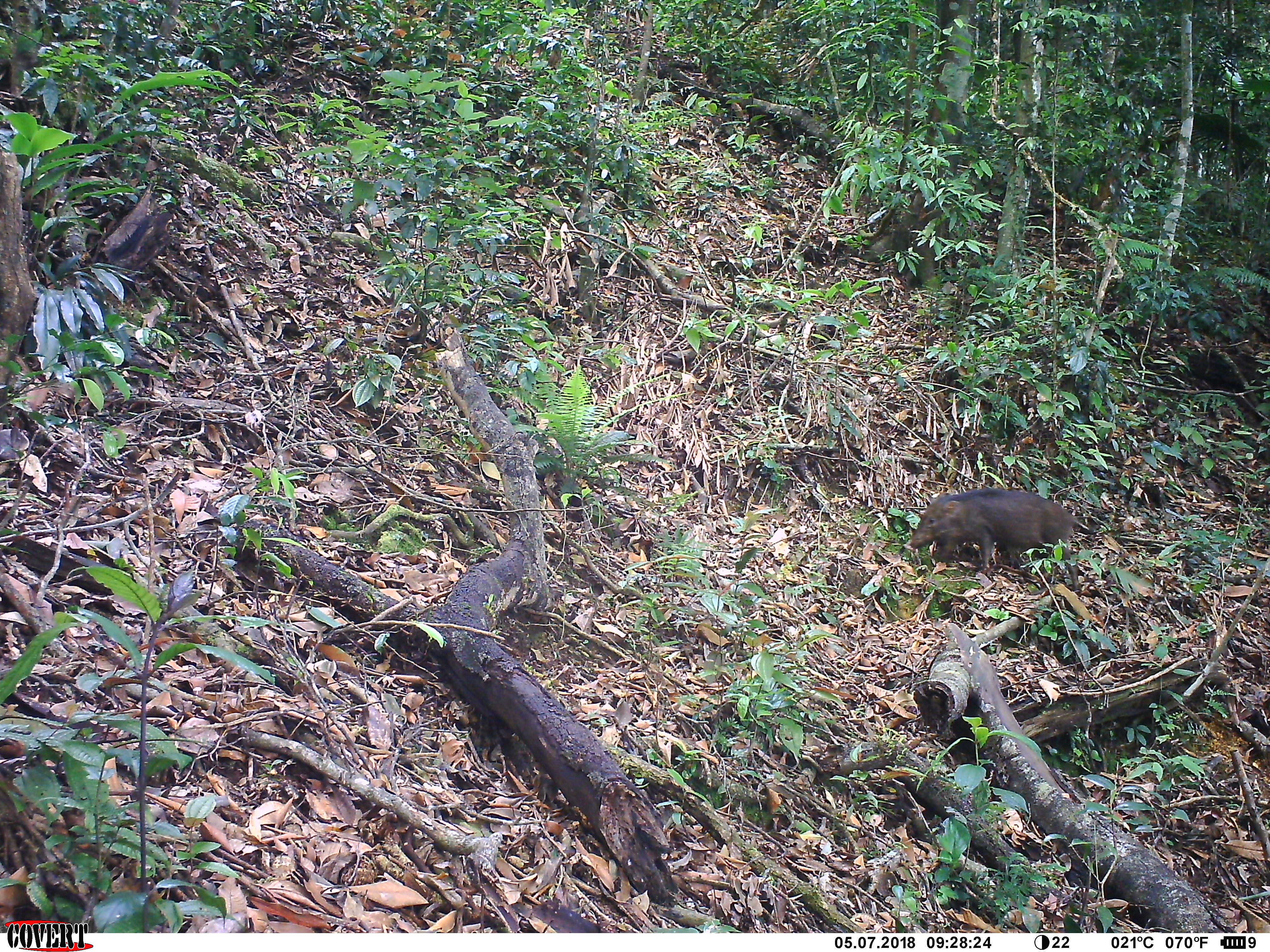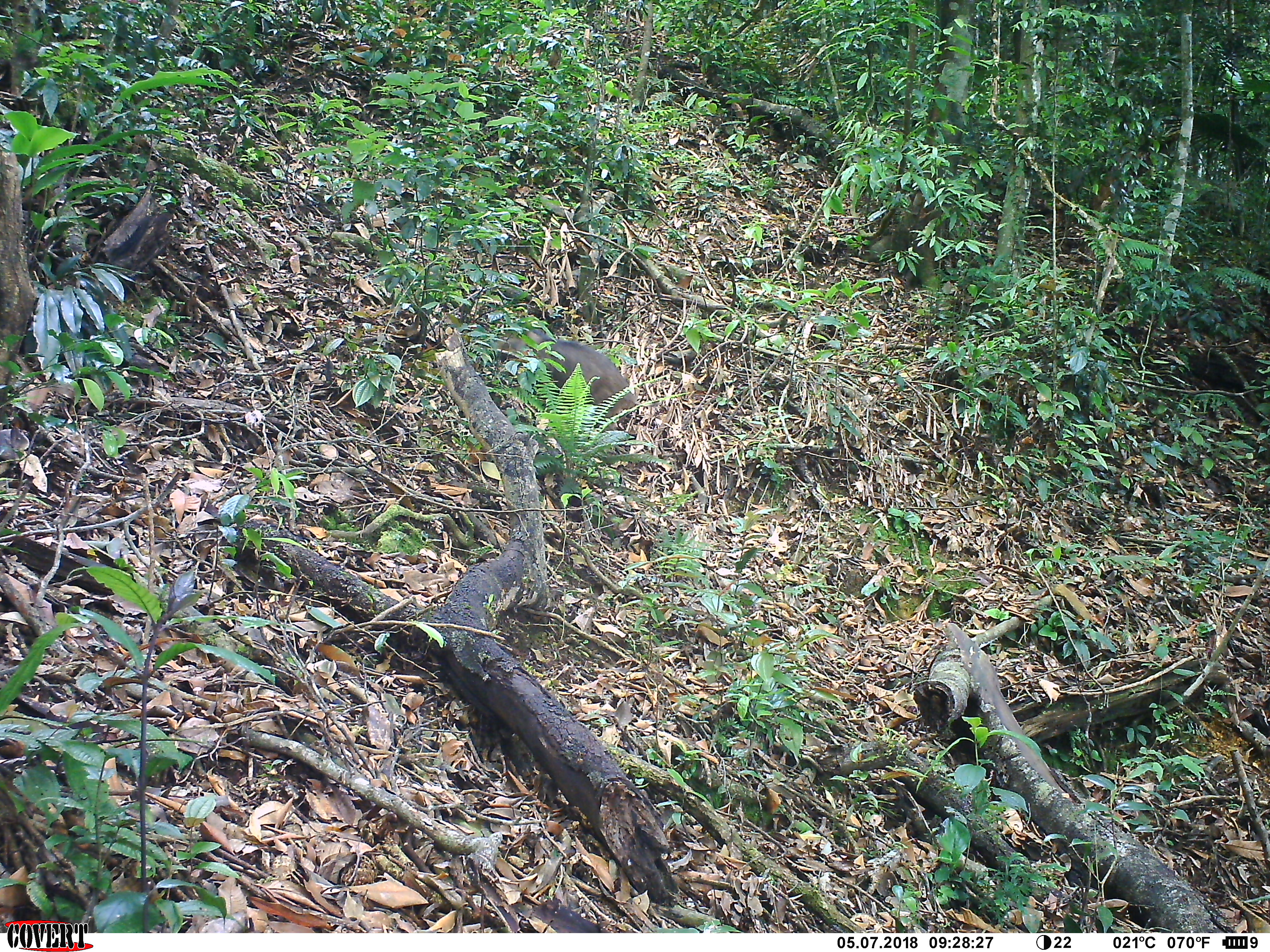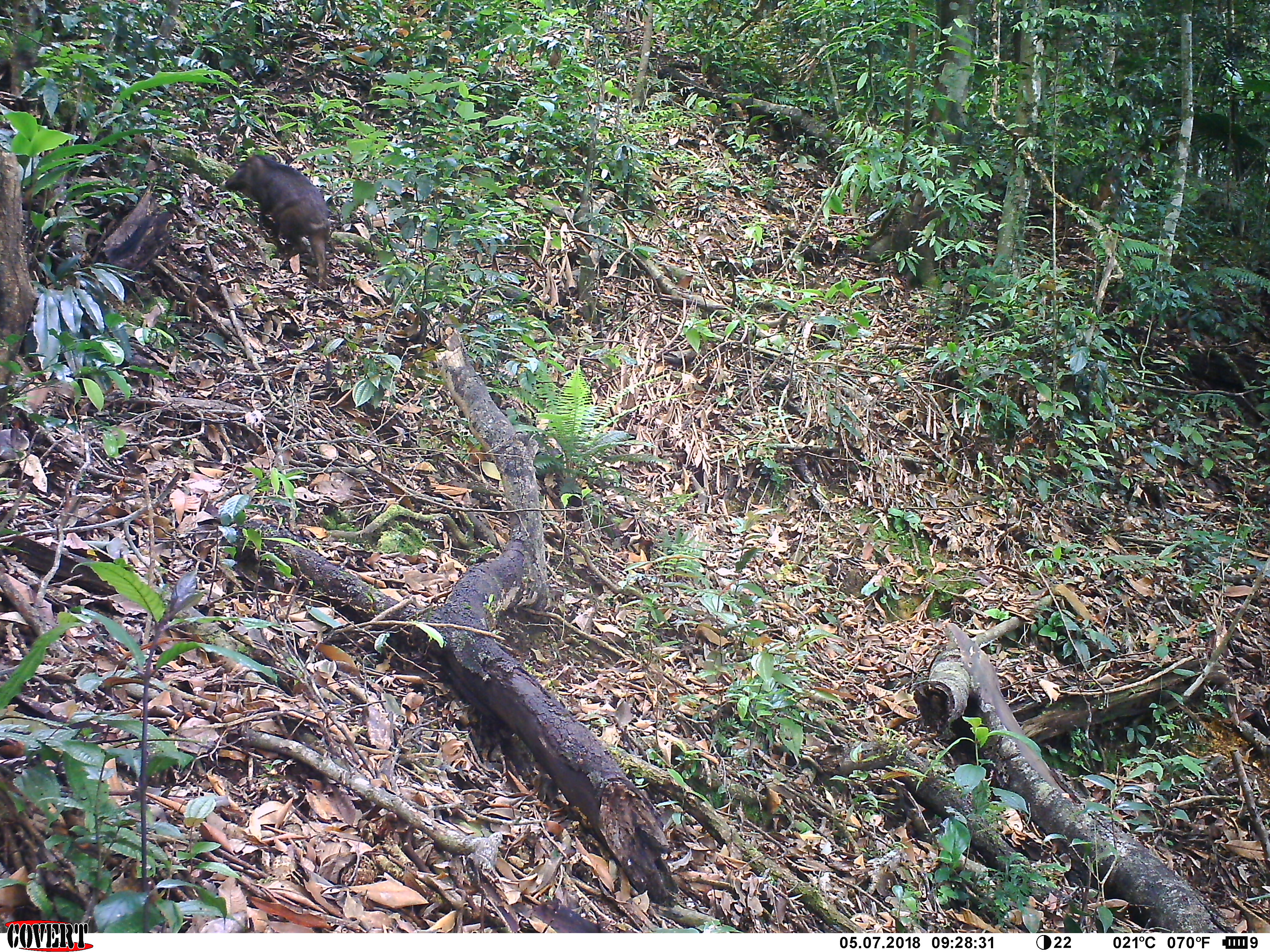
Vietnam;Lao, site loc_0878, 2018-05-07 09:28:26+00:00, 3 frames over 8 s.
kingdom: Animalia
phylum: Chordata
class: Mammalia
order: Artiodactyla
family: Suidae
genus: Sus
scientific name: Sus scrofa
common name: eurasian wild pig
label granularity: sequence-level